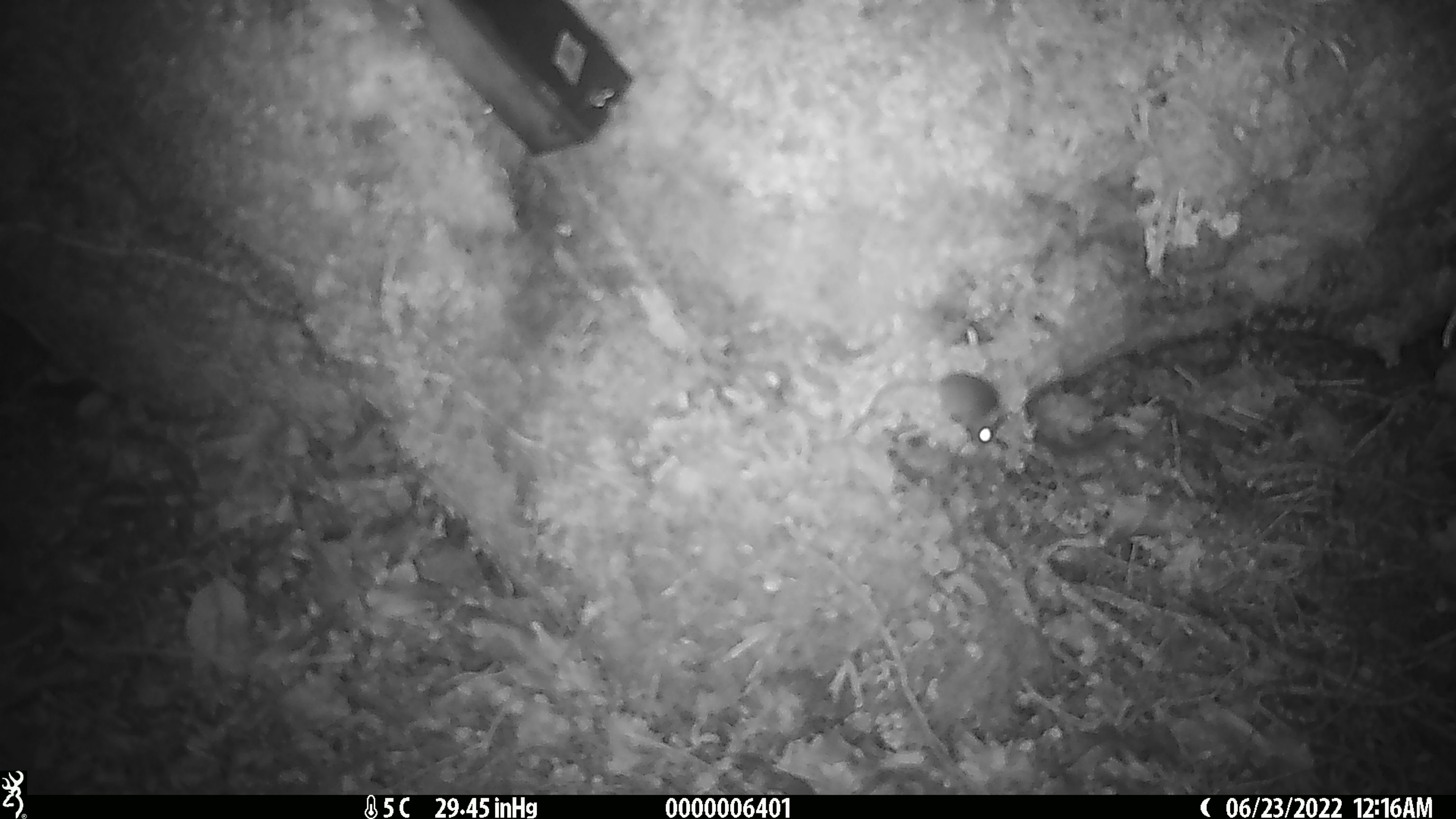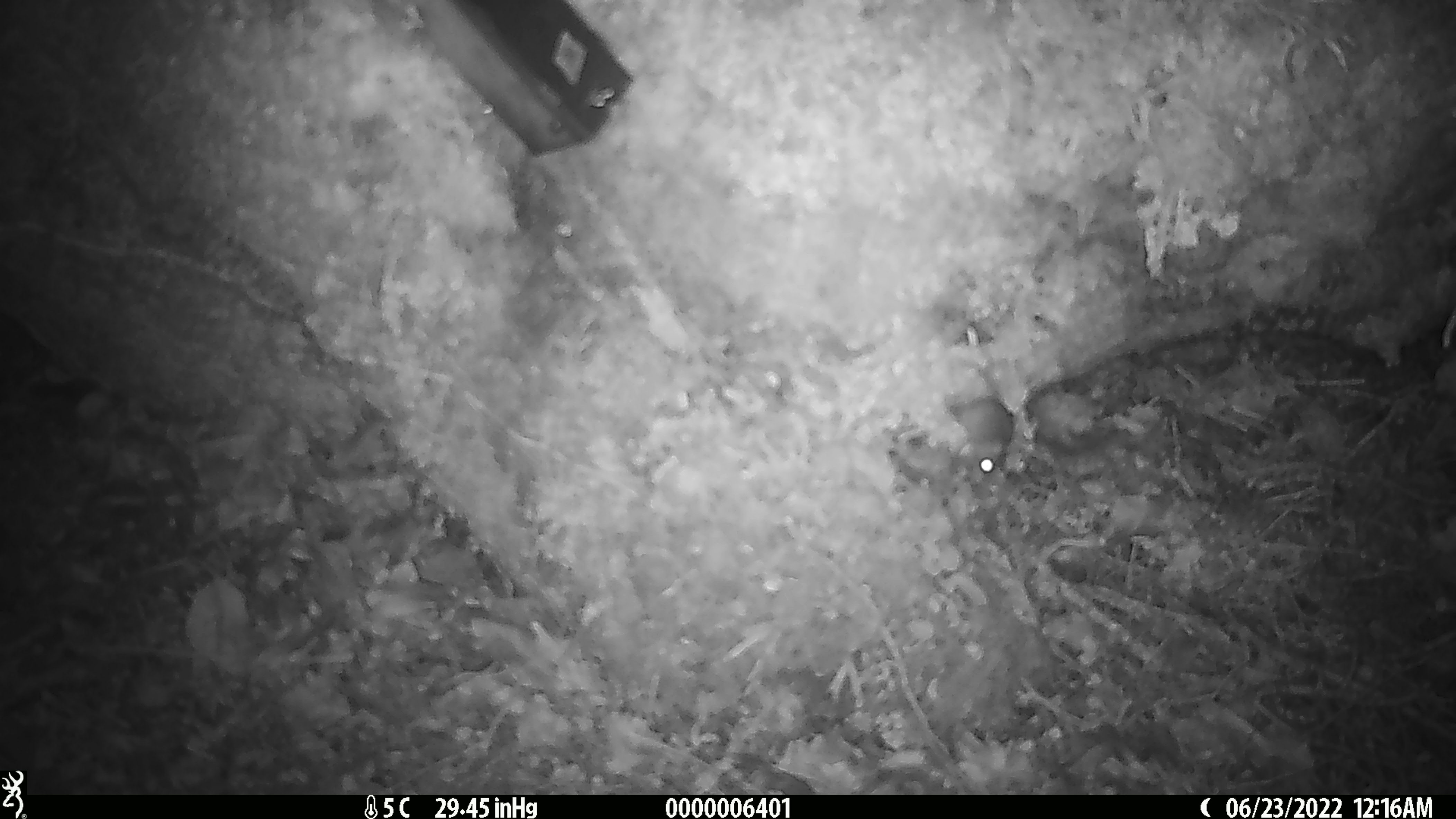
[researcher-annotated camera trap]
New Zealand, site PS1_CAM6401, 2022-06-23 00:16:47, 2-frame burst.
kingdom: Animalia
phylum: Chordata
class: Mammalia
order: Rodentia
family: Muridae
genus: Mus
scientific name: Mus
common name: mouse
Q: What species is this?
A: Mouse (Mus).